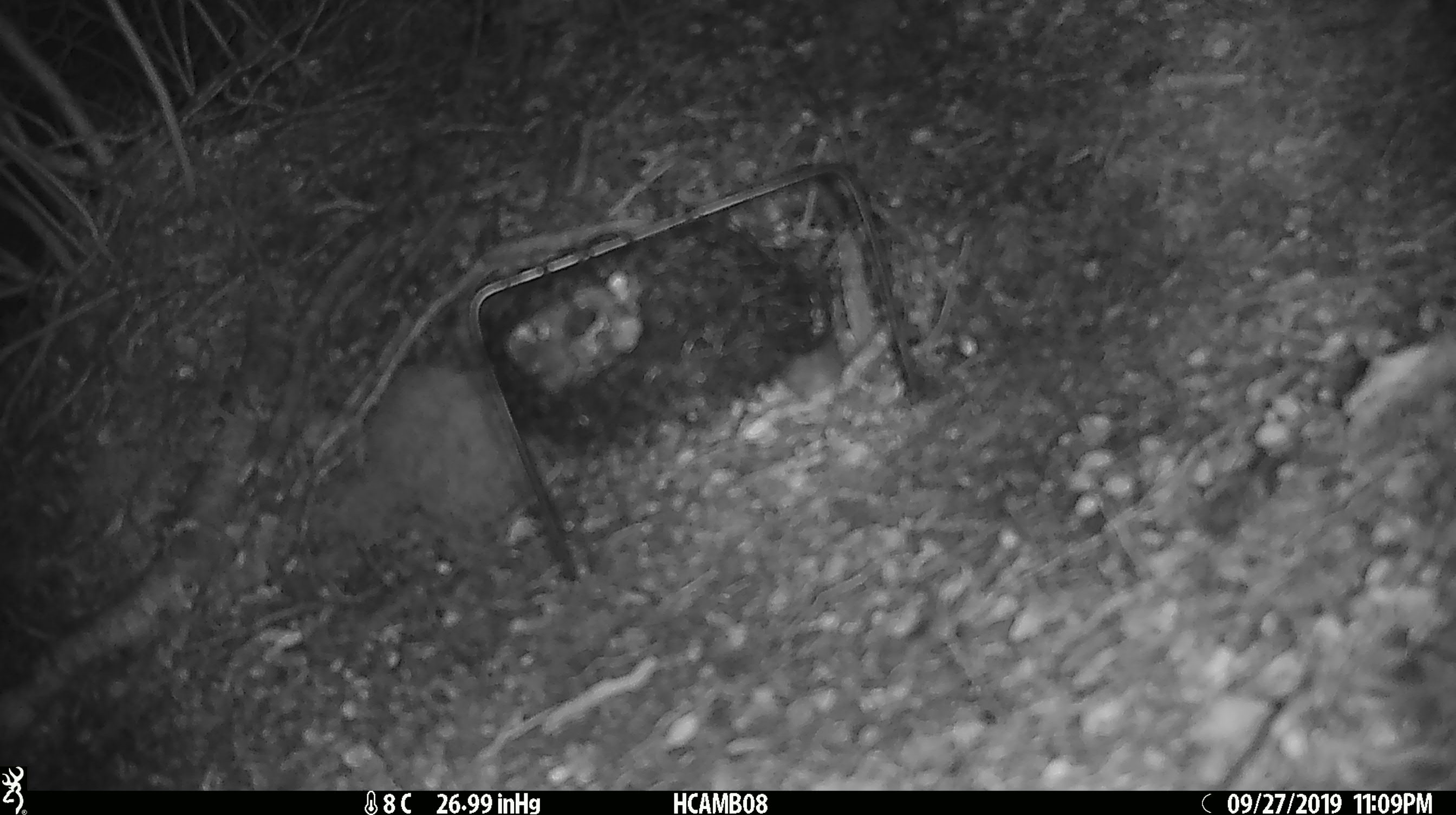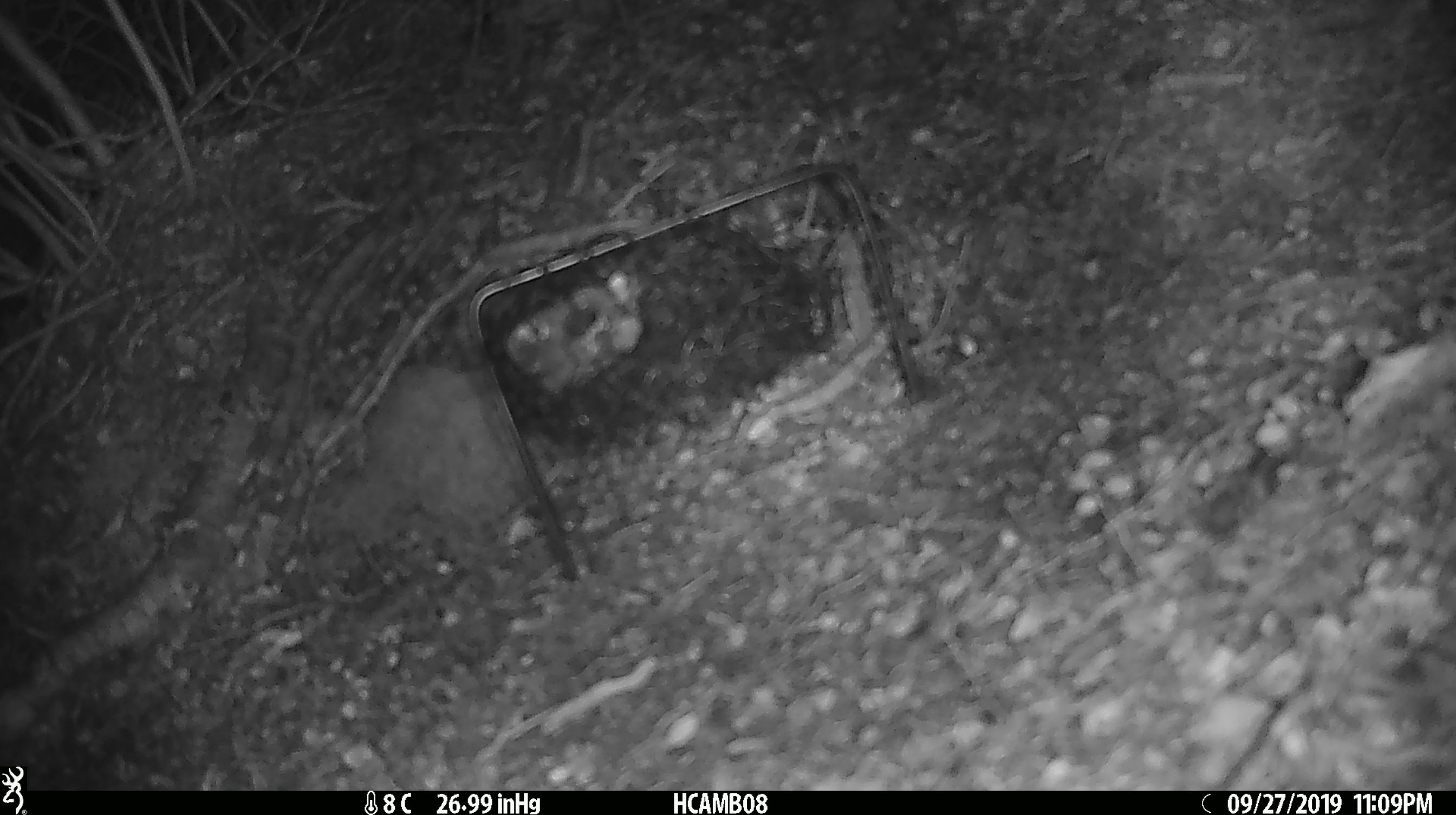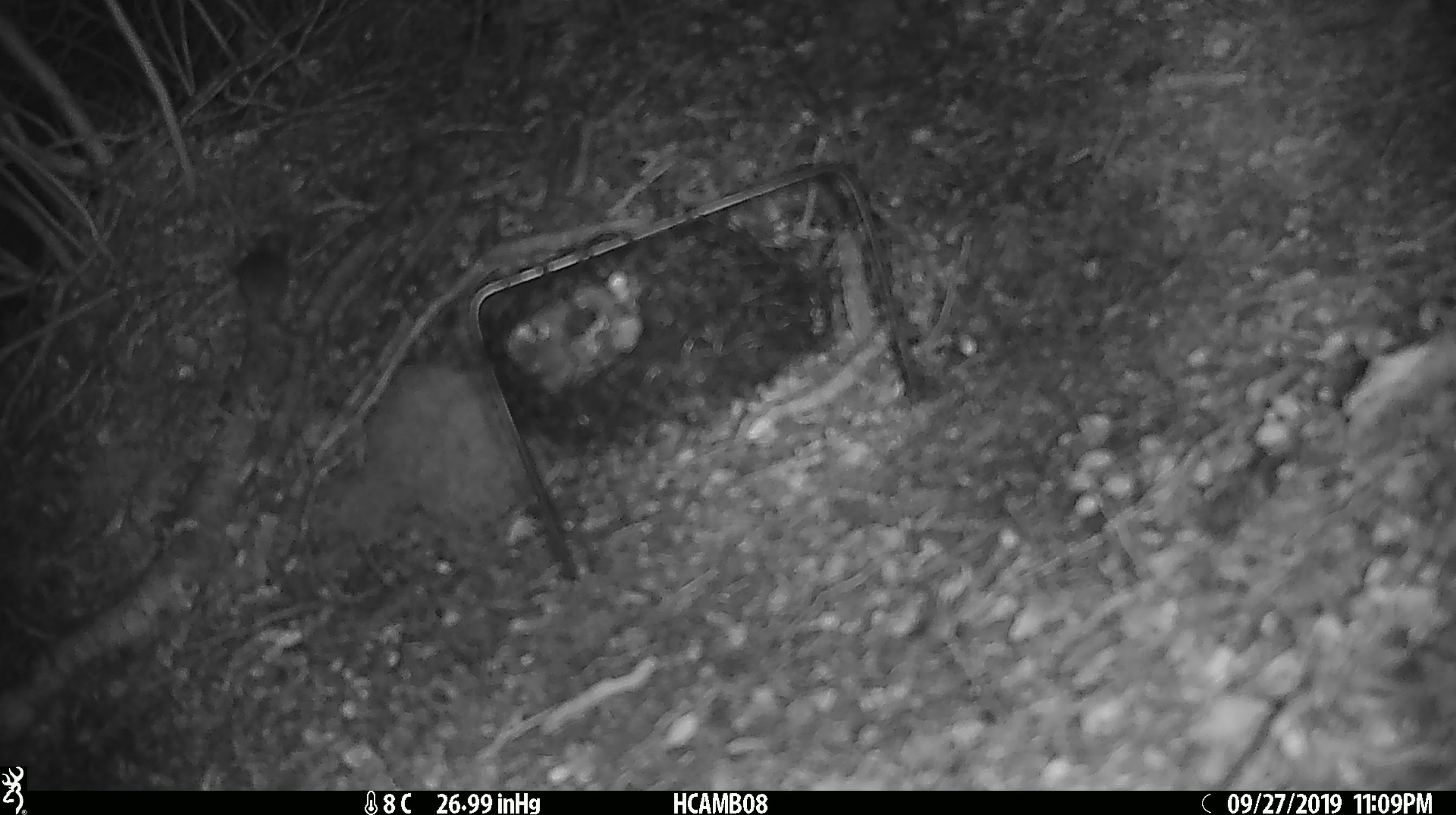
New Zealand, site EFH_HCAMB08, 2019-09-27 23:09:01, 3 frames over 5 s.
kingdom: Animalia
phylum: Chordata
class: Mammalia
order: Rodentia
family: Muridae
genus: Mus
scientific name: Mus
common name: mouse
Mouse (Mus).